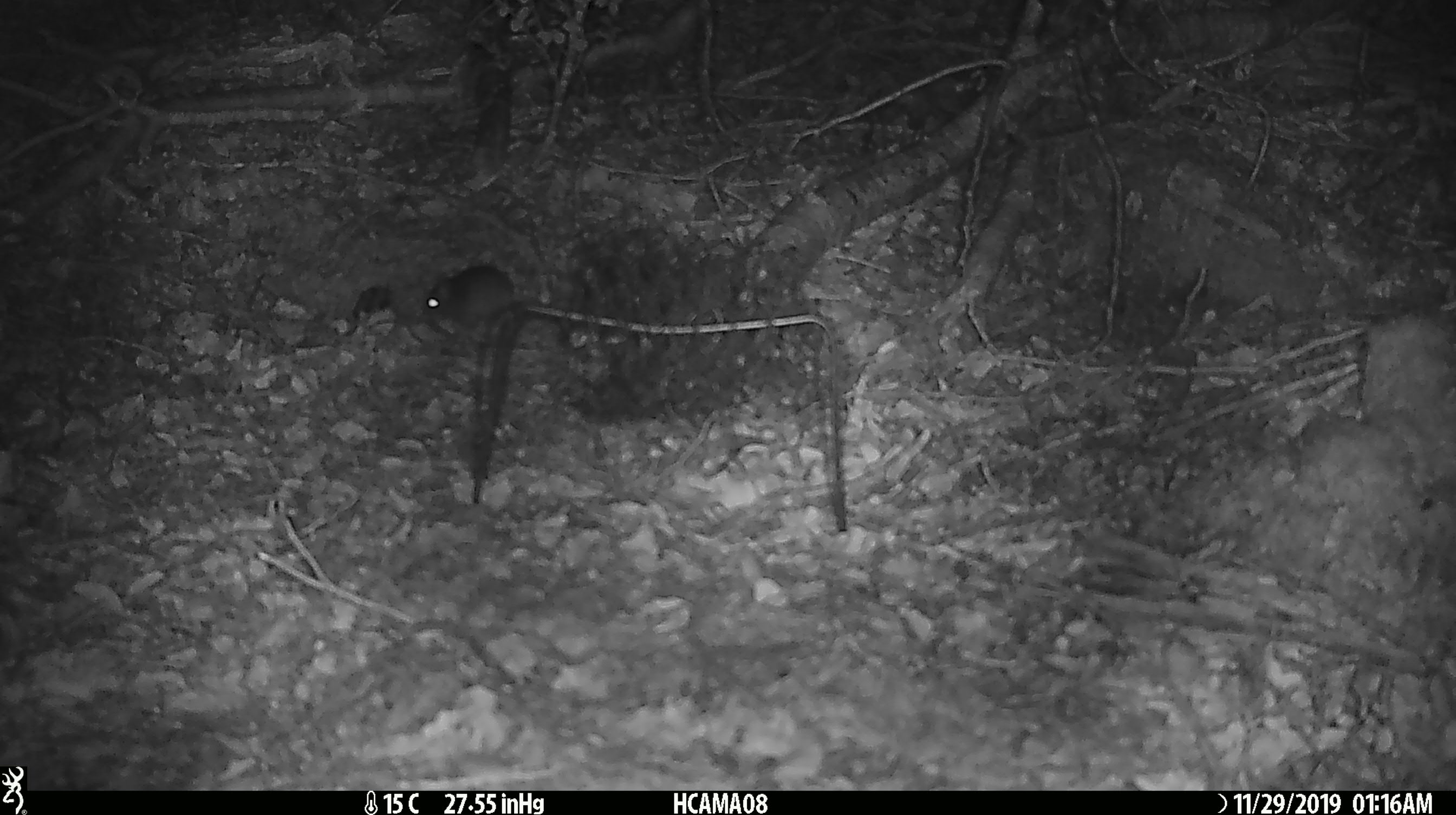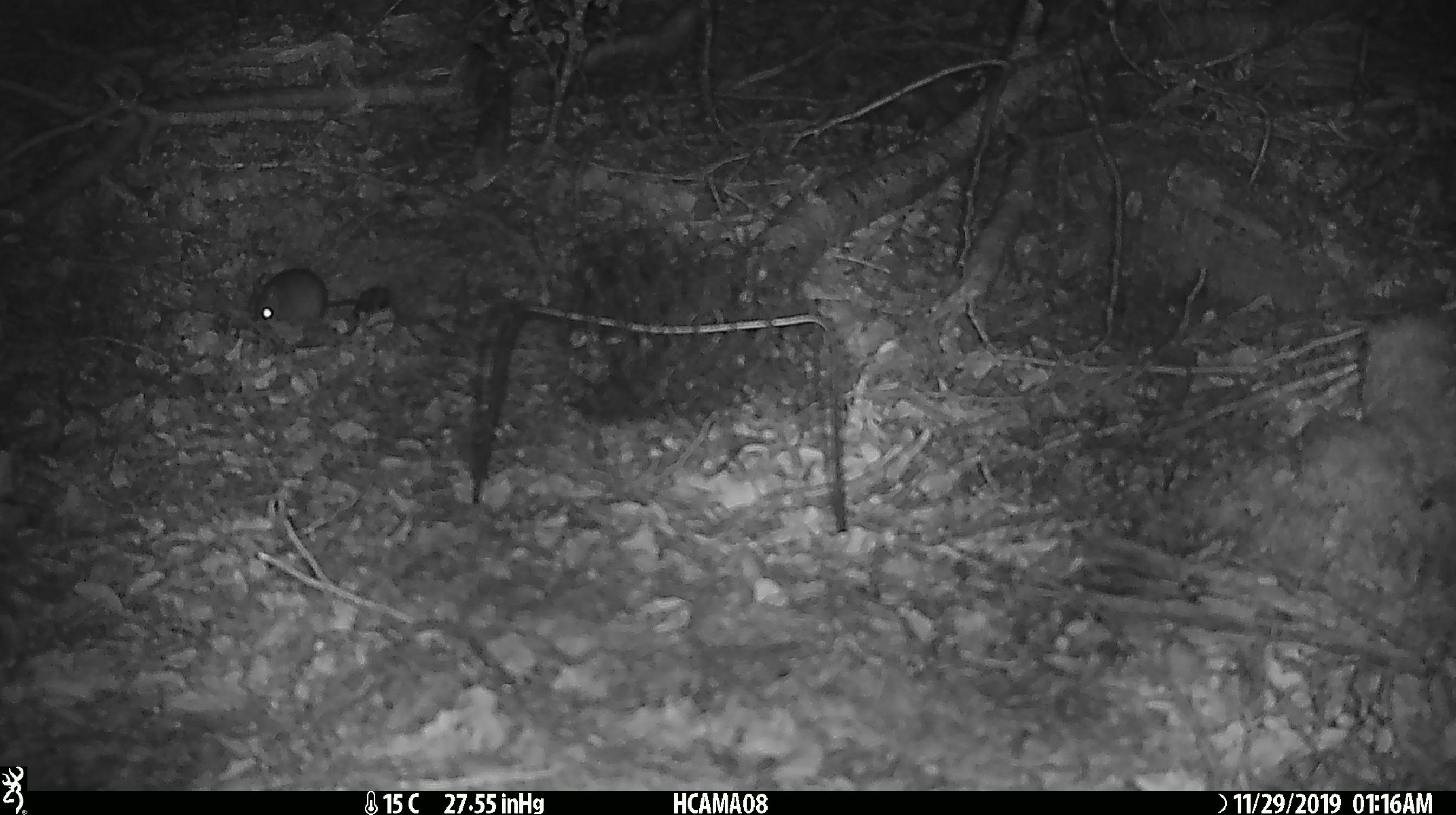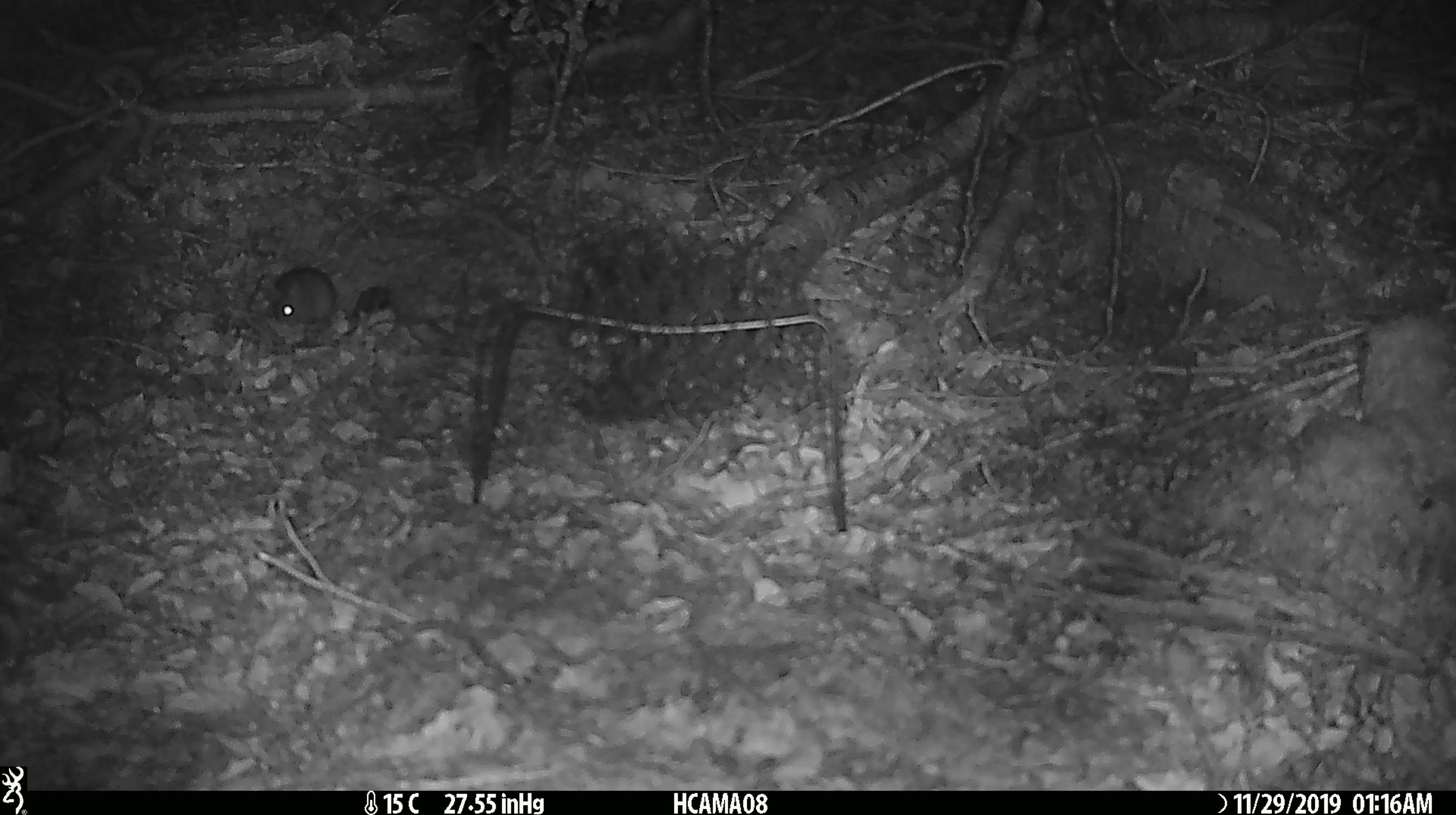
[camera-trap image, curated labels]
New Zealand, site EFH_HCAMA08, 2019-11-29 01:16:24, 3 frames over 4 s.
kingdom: Animalia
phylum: Chordata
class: Mammalia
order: Rodentia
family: Muridae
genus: Mus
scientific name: Mus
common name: mouse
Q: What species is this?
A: Mouse (Mus).